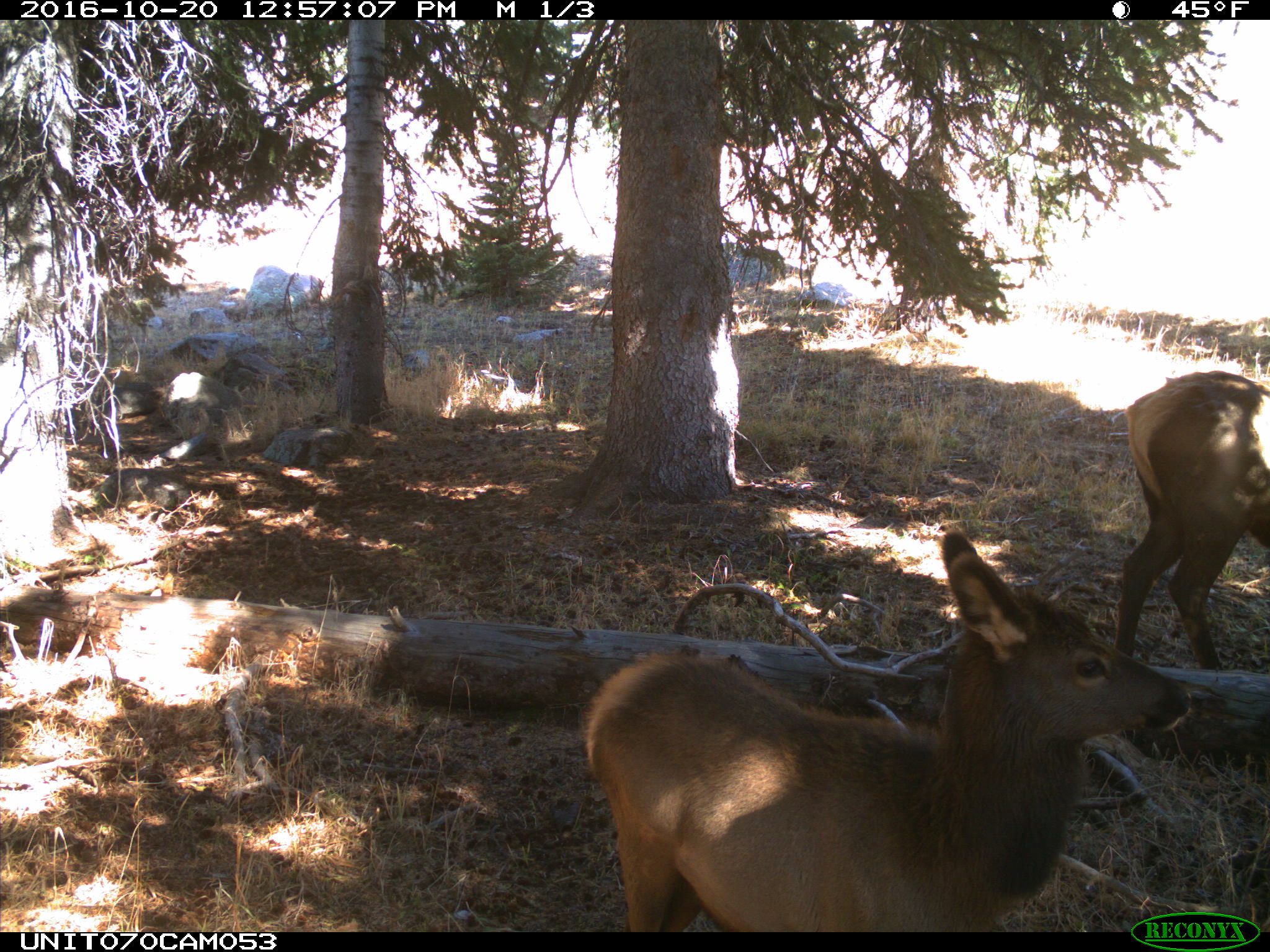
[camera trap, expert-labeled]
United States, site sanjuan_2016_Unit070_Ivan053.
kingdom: Animalia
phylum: Chordata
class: Mammalia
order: Artiodactyla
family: Cervidae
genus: Cervus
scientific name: Cervus elaphus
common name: red deer